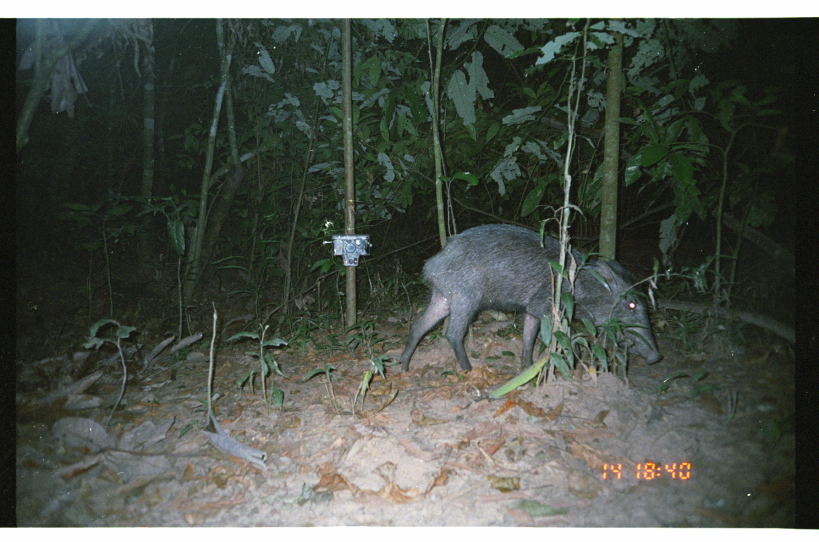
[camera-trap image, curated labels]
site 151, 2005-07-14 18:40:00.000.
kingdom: Animalia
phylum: Chordata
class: Mammalia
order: Artiodactyla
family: Tayassuidae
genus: Tayassu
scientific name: Tayassu pecari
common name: white-lipped peccary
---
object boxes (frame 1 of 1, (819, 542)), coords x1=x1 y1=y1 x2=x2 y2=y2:
tayassu pecari: x1=396 y1=221 x2=662 y2=379